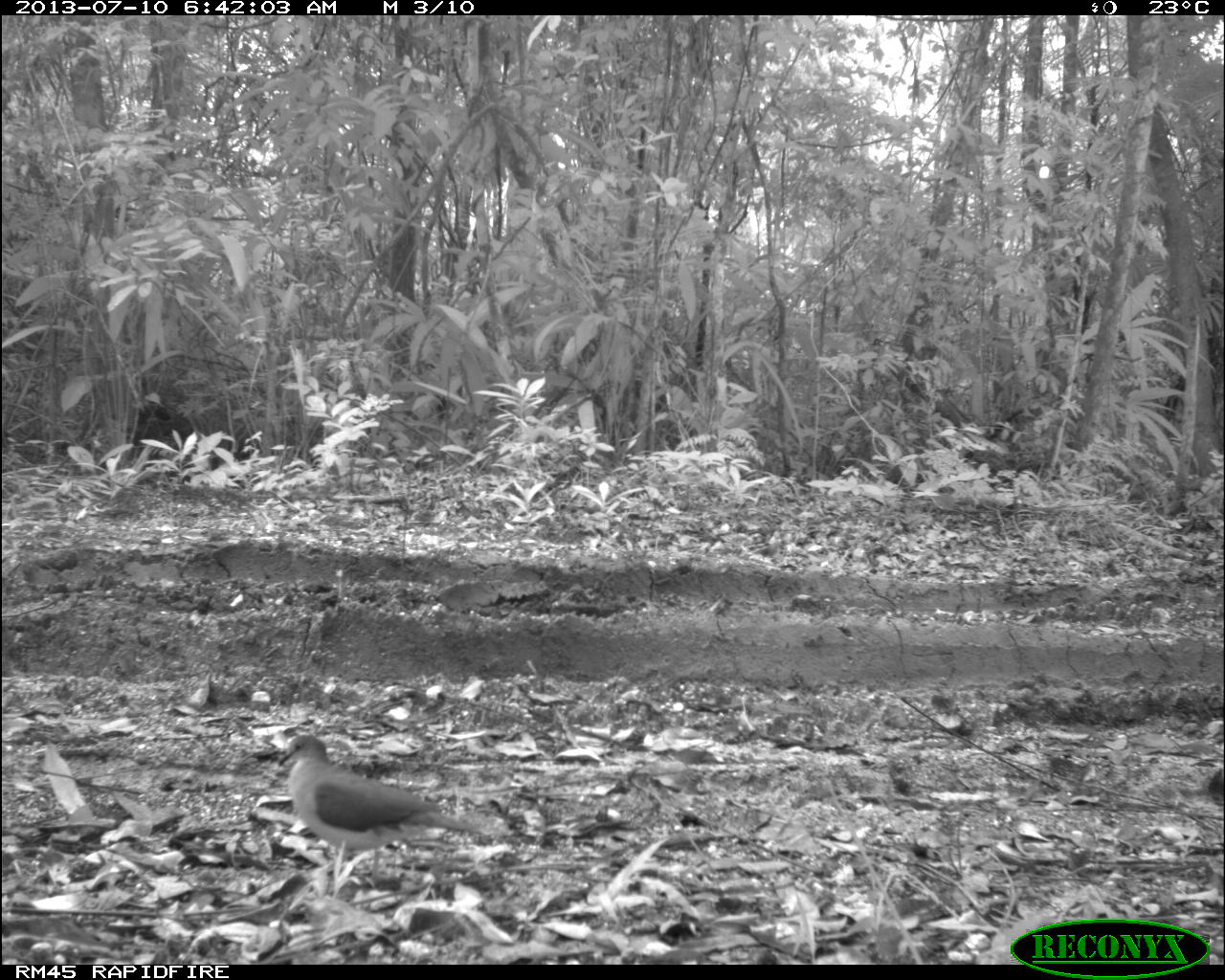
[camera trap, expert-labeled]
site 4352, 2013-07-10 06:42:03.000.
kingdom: Animalia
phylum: Chordata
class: Aves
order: Columbiformes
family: Columbidae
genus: Leptotila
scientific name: Leptotila plumbeiceps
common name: gray-headed dove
Leptotila plumbeiceps (gray-headed dove), count 2.